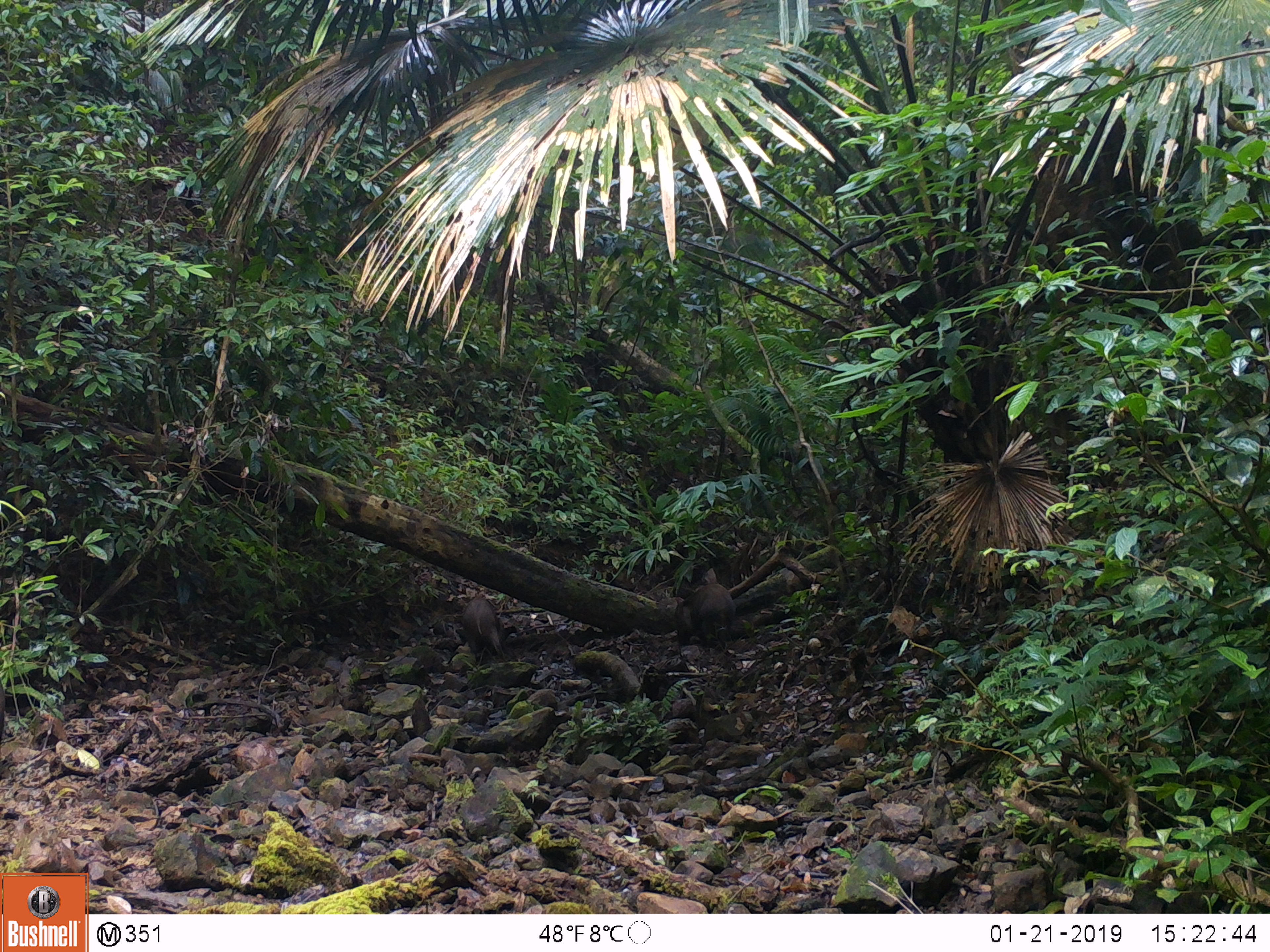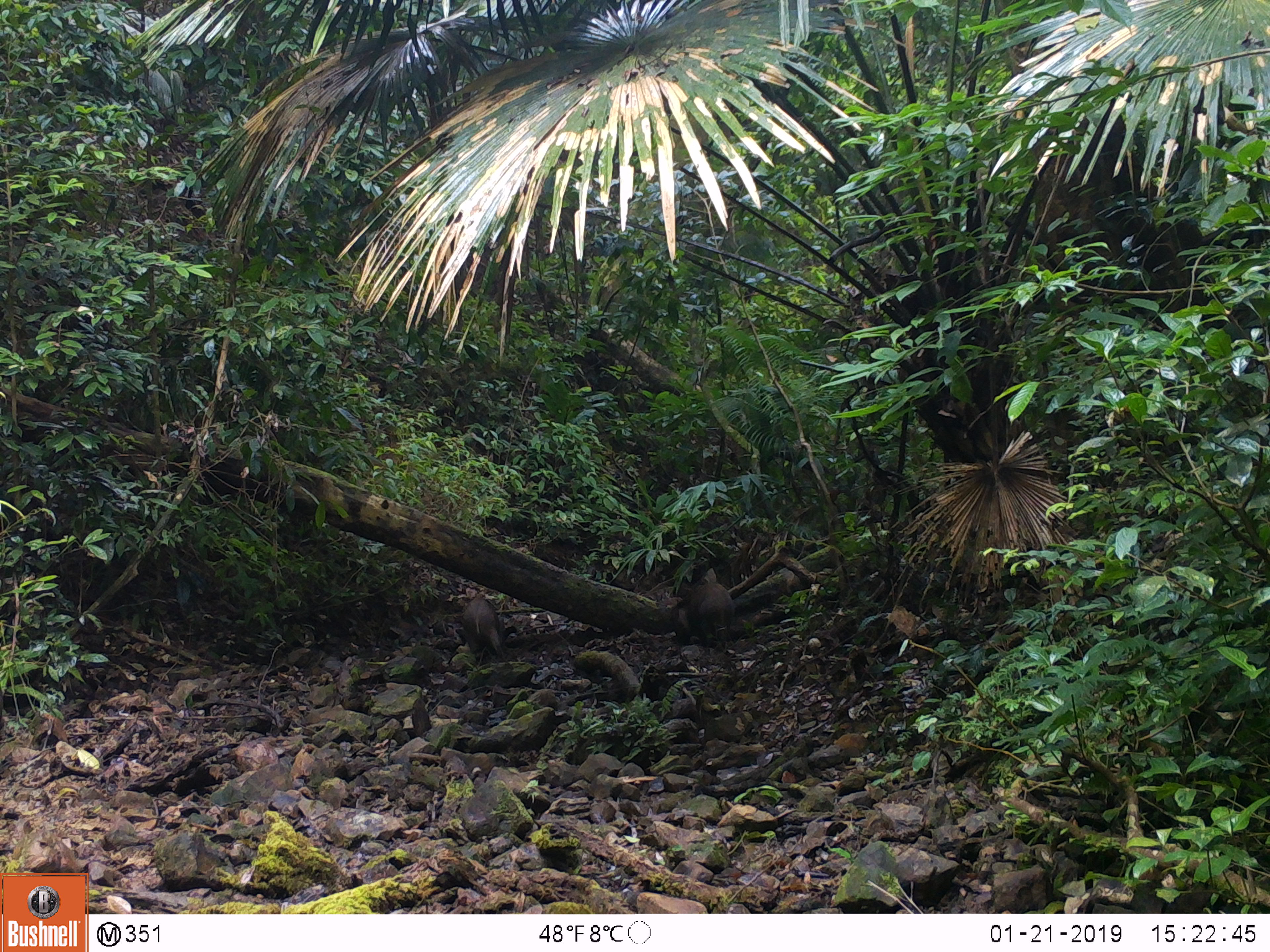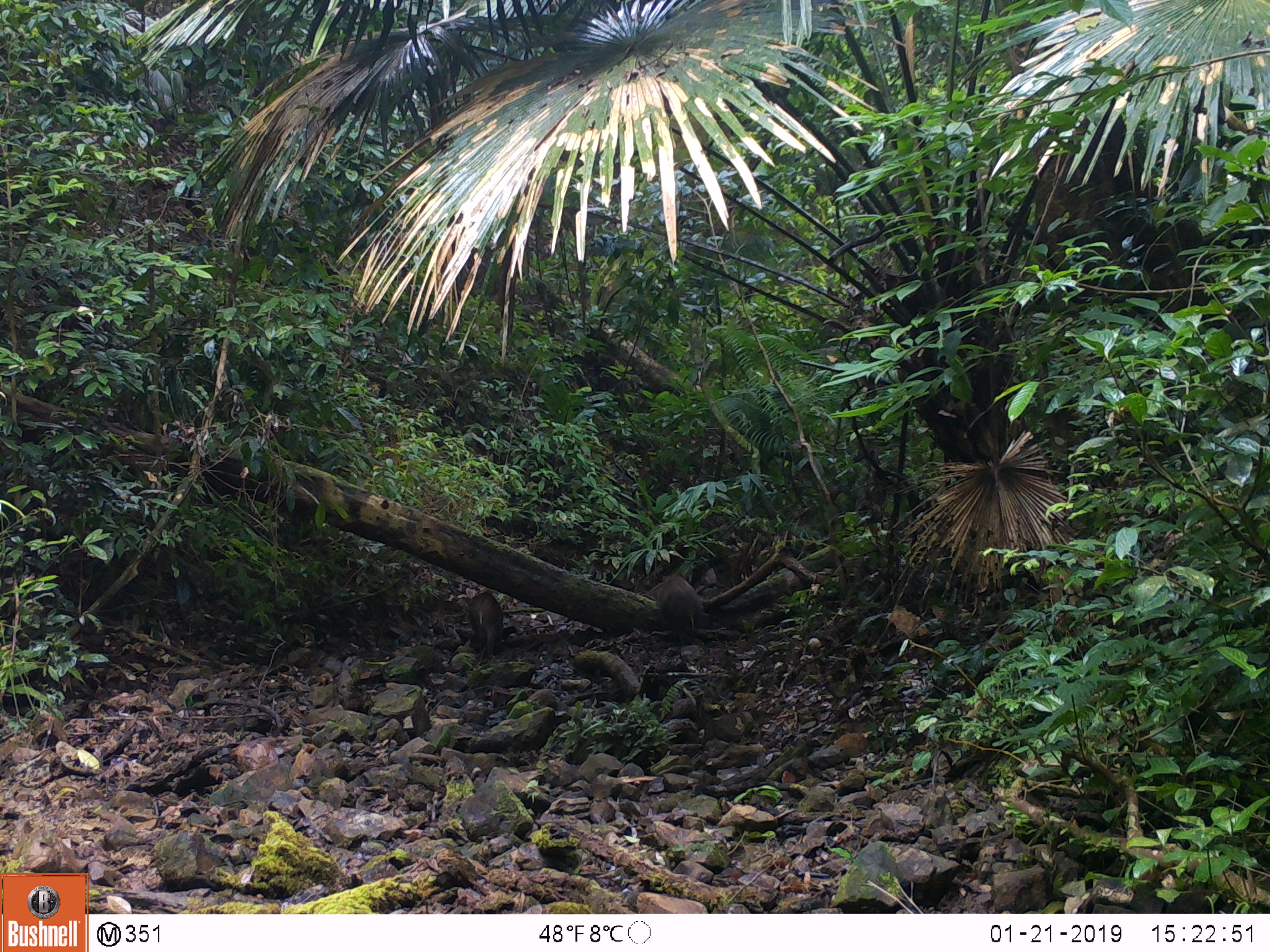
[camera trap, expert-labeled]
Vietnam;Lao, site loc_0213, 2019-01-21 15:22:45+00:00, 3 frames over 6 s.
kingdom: Animalia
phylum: Chordata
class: Mammalia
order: Artiodactyla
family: Suidae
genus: Sus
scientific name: Sus scrofa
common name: eurasian wild pig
Eurasian wild pig (Sus scrofa). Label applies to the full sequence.